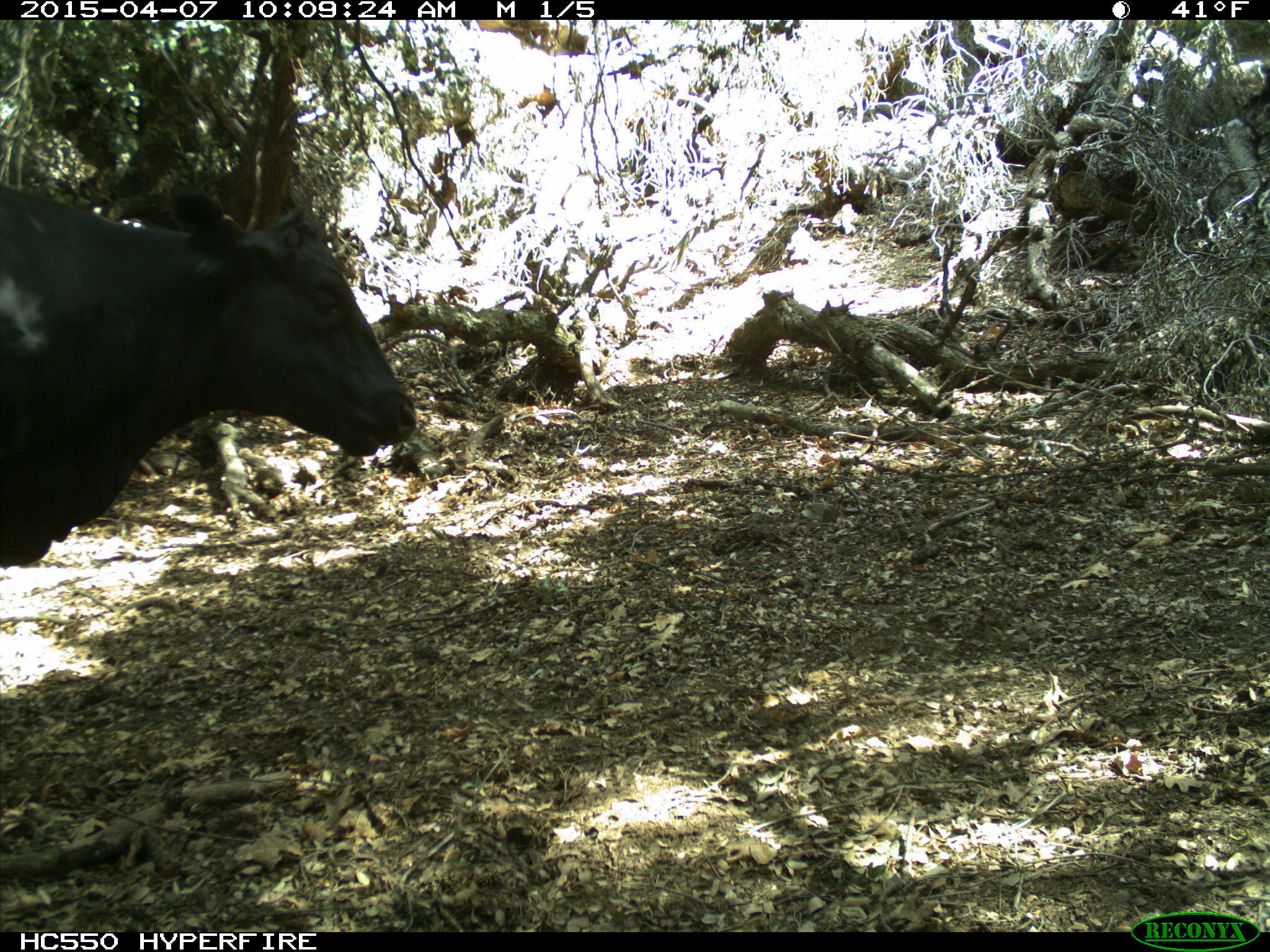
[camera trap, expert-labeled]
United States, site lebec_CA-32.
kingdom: Animalia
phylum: Chordata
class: Mammalia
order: Artiodactyla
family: Bovidae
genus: Bos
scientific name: Bos taurus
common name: domestic cow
Bos taurus (domestic cow).